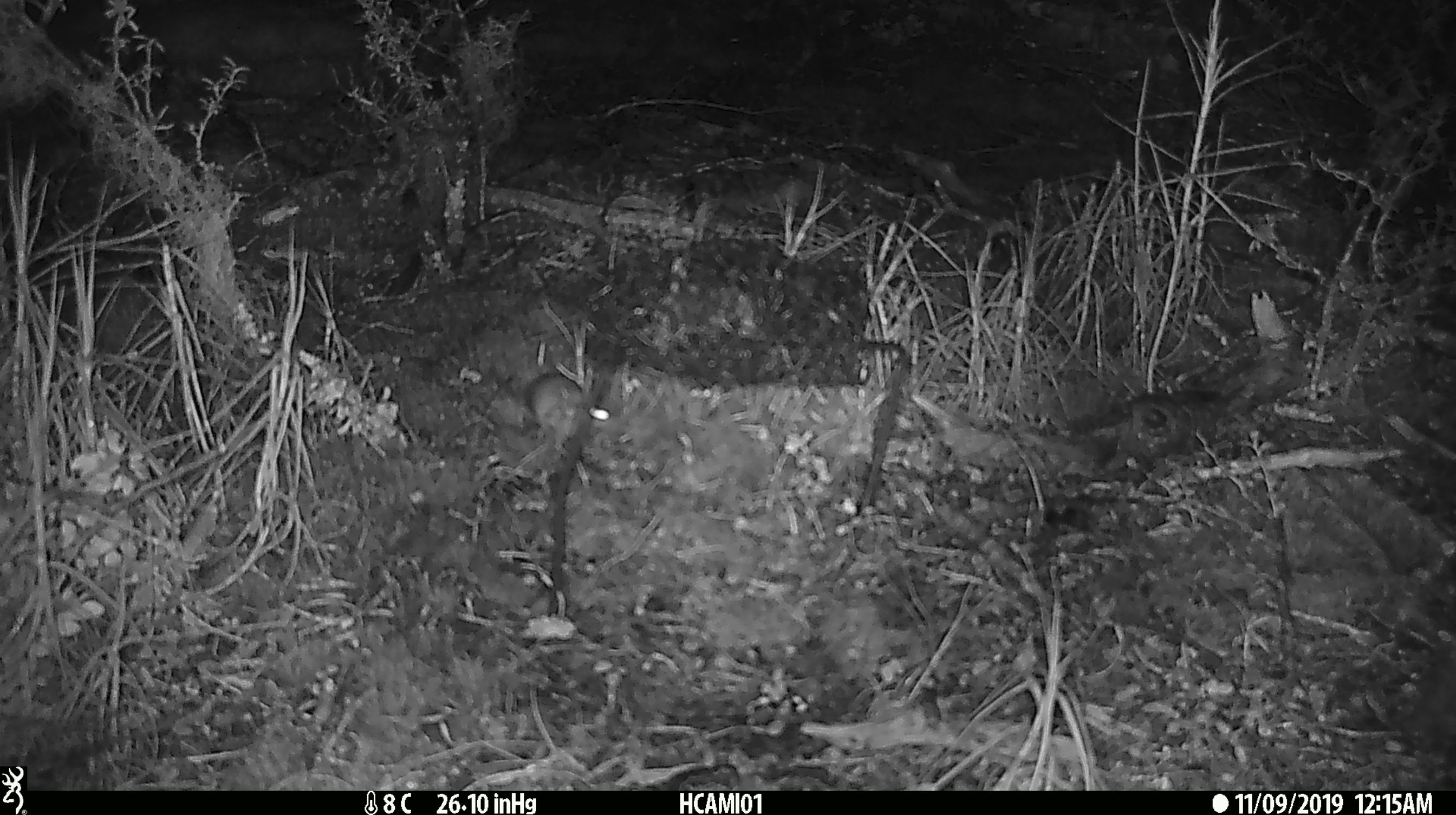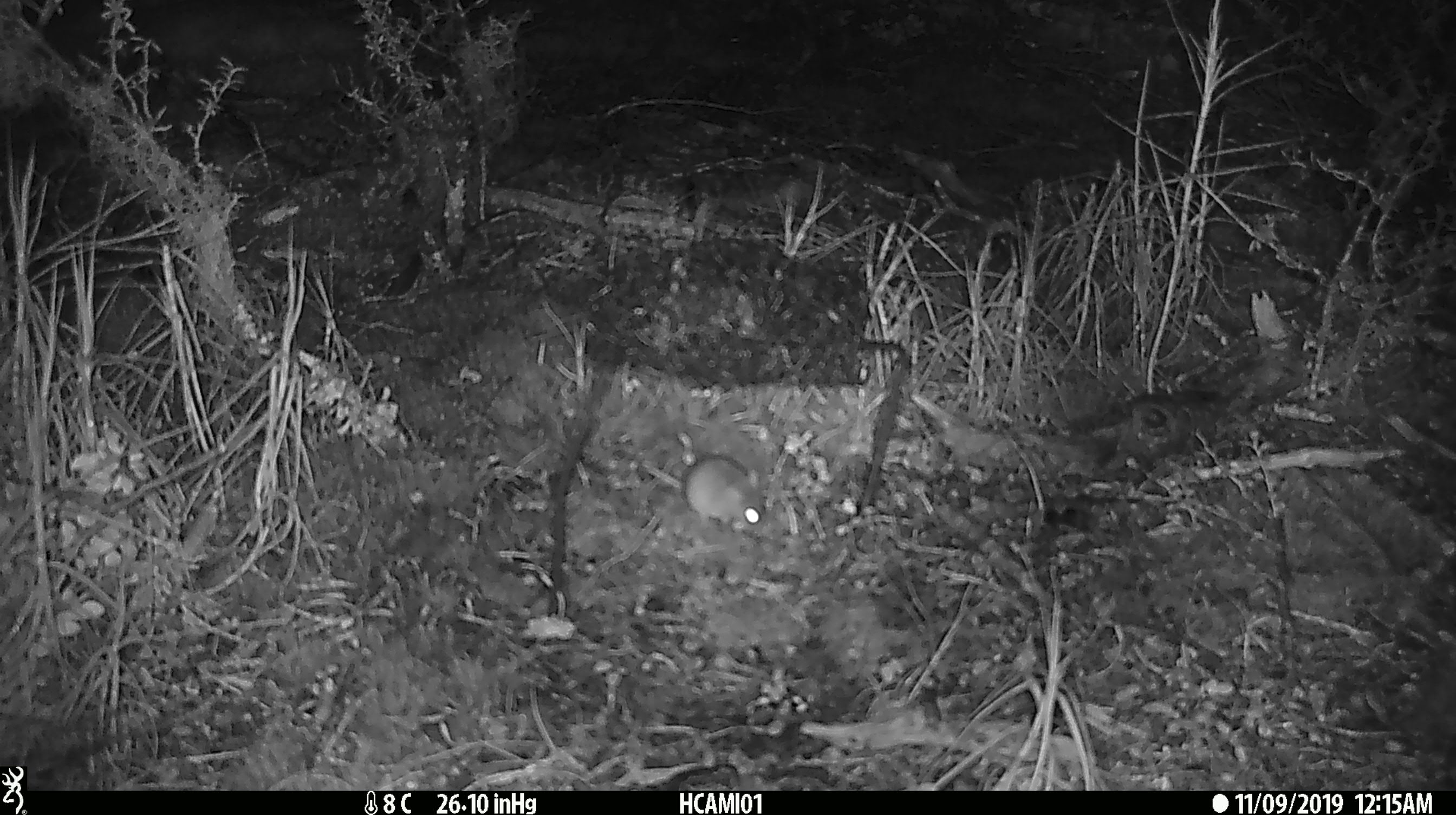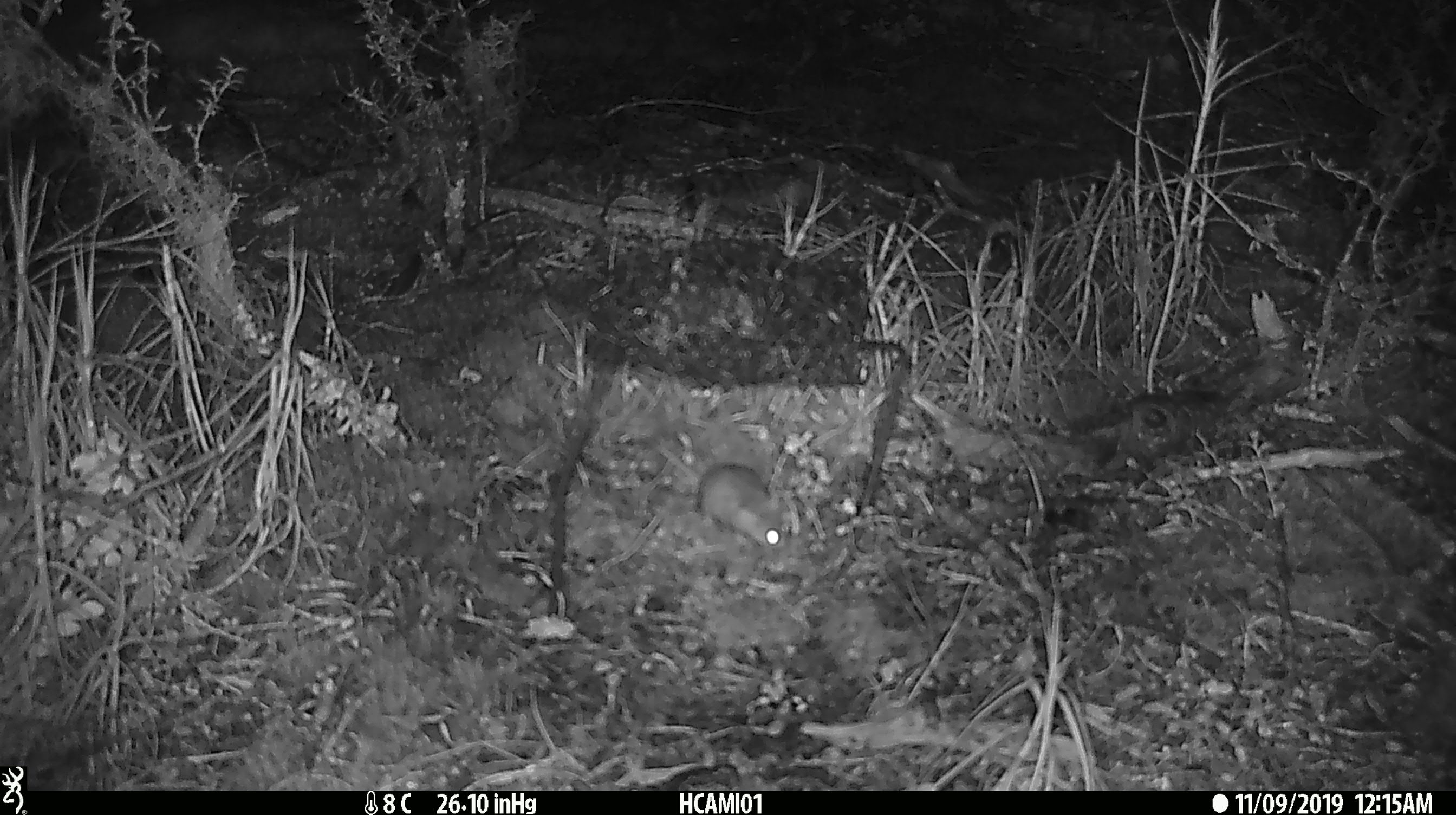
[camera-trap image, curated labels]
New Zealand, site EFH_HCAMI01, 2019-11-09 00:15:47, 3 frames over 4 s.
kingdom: Animalia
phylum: Chordata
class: Mammalia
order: Rodentia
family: Muridae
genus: Mus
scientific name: Mus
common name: mouse